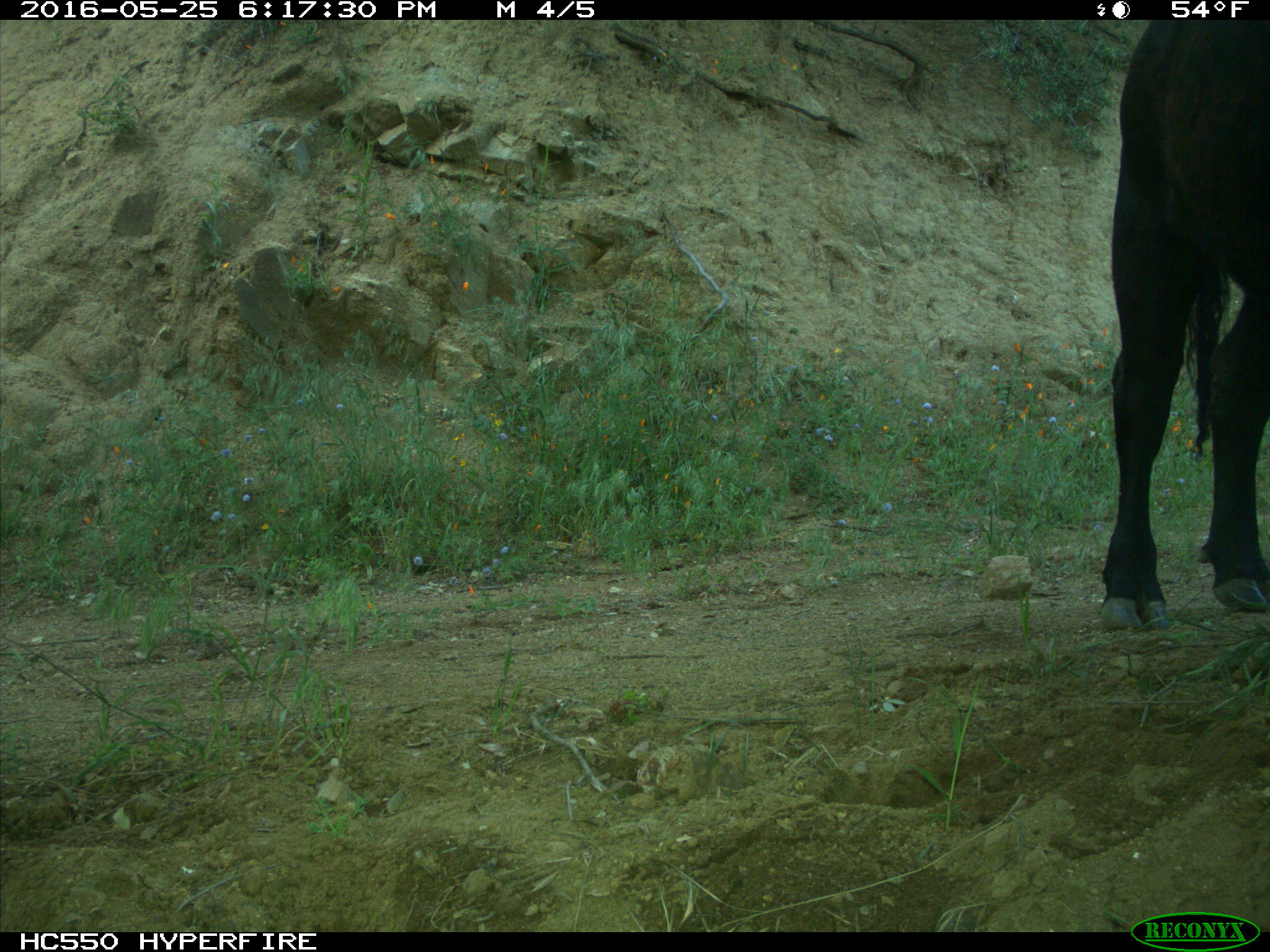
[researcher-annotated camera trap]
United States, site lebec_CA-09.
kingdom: Animalia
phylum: Chordata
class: Mammalia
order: Artiodactyla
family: Bovidae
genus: Bos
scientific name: Bos taurus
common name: domestic cow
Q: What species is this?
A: Bos taurus (domestic cow).